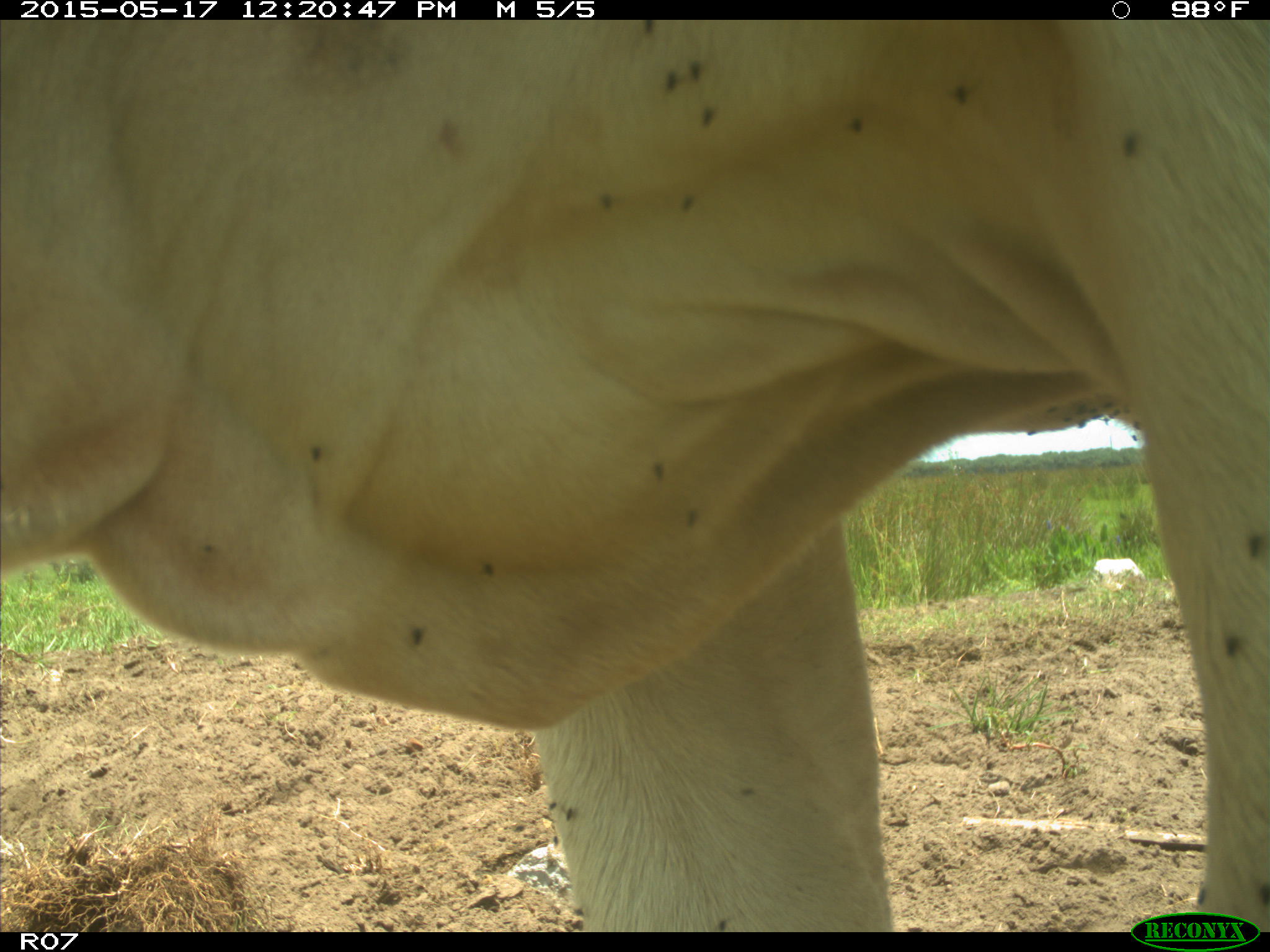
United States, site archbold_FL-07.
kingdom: Animalia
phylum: Chordata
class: Mammalia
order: Artiodactyla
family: Bovidae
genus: Bos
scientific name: Bos taurus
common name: domestic cow